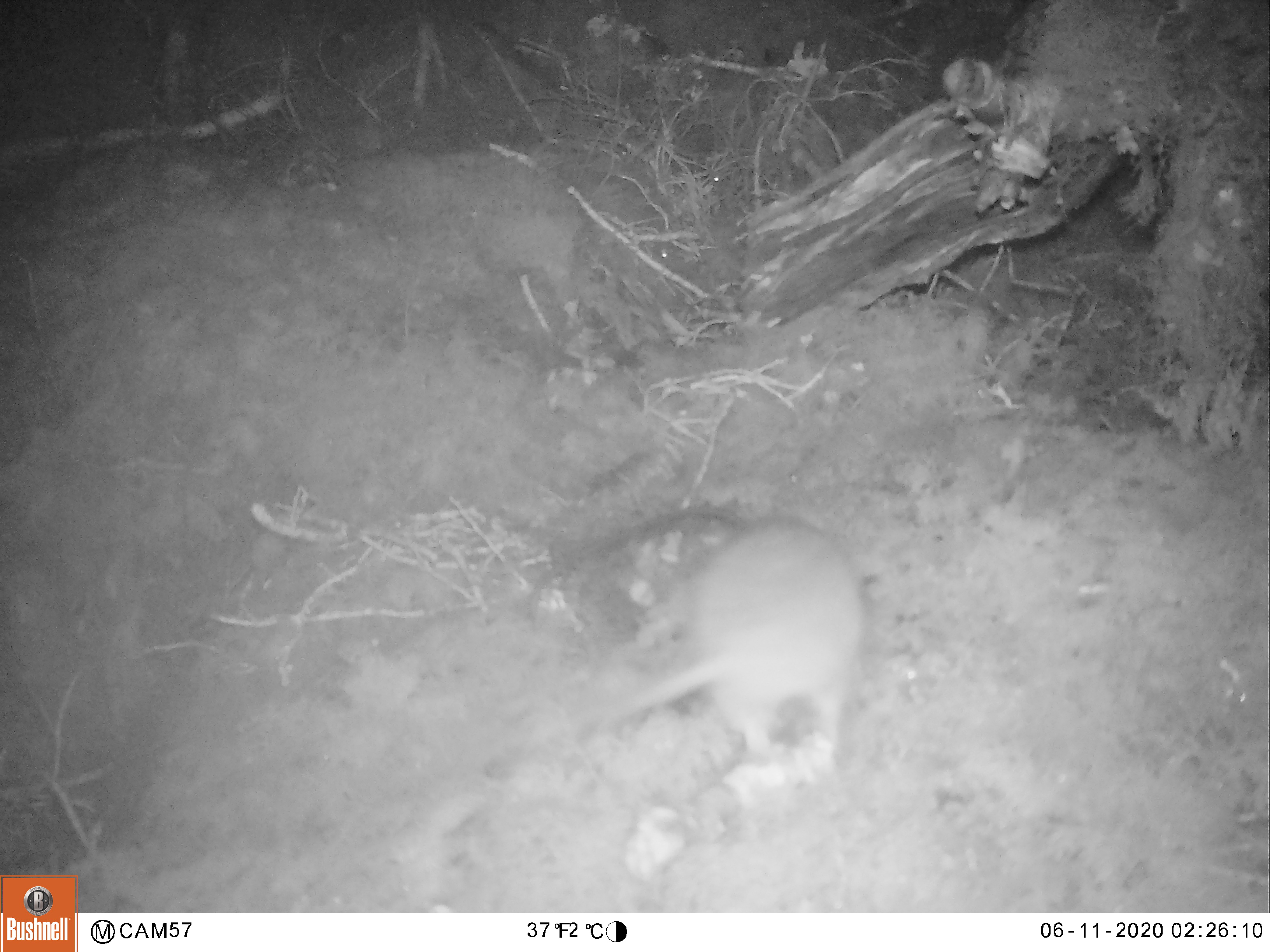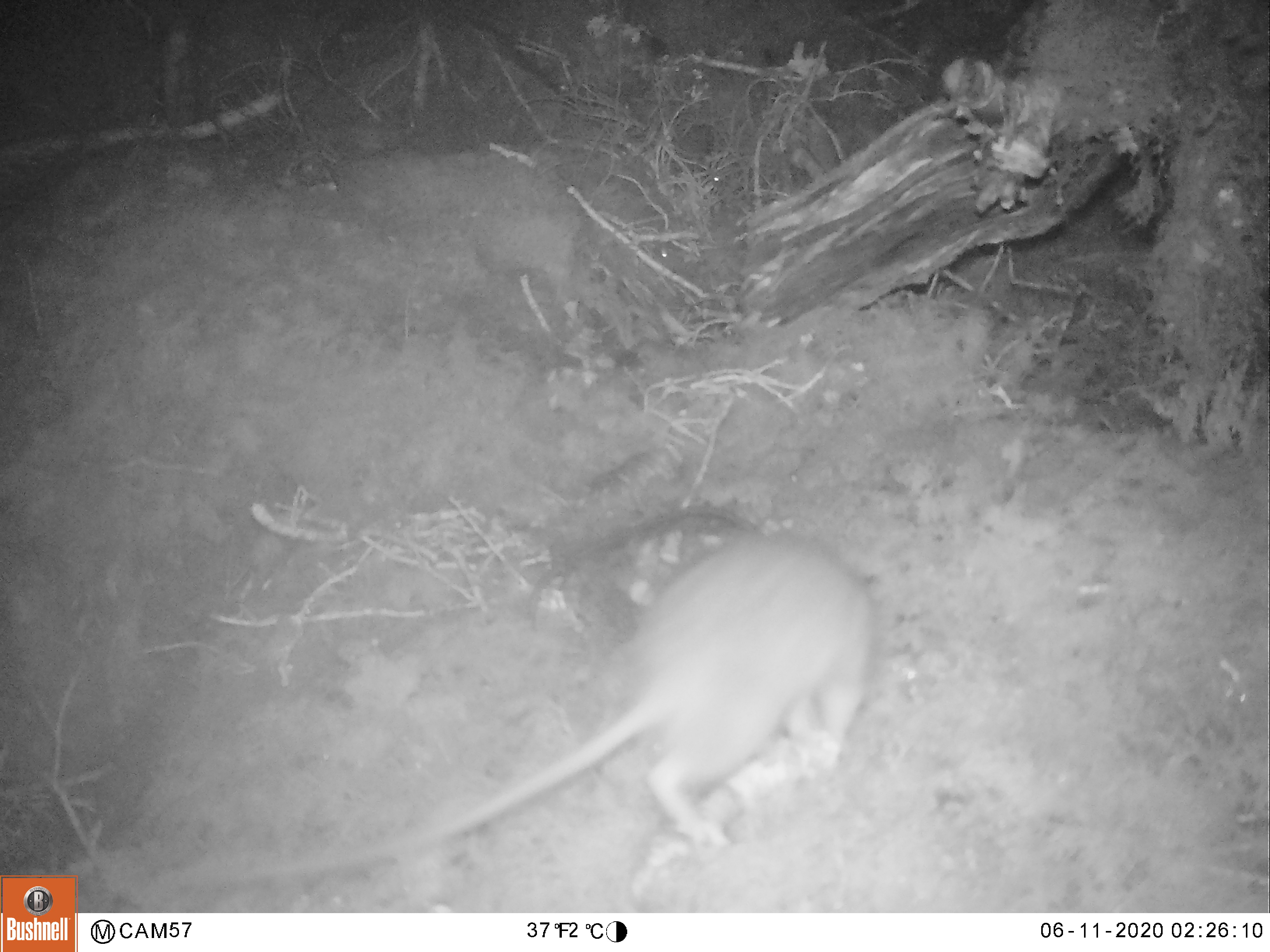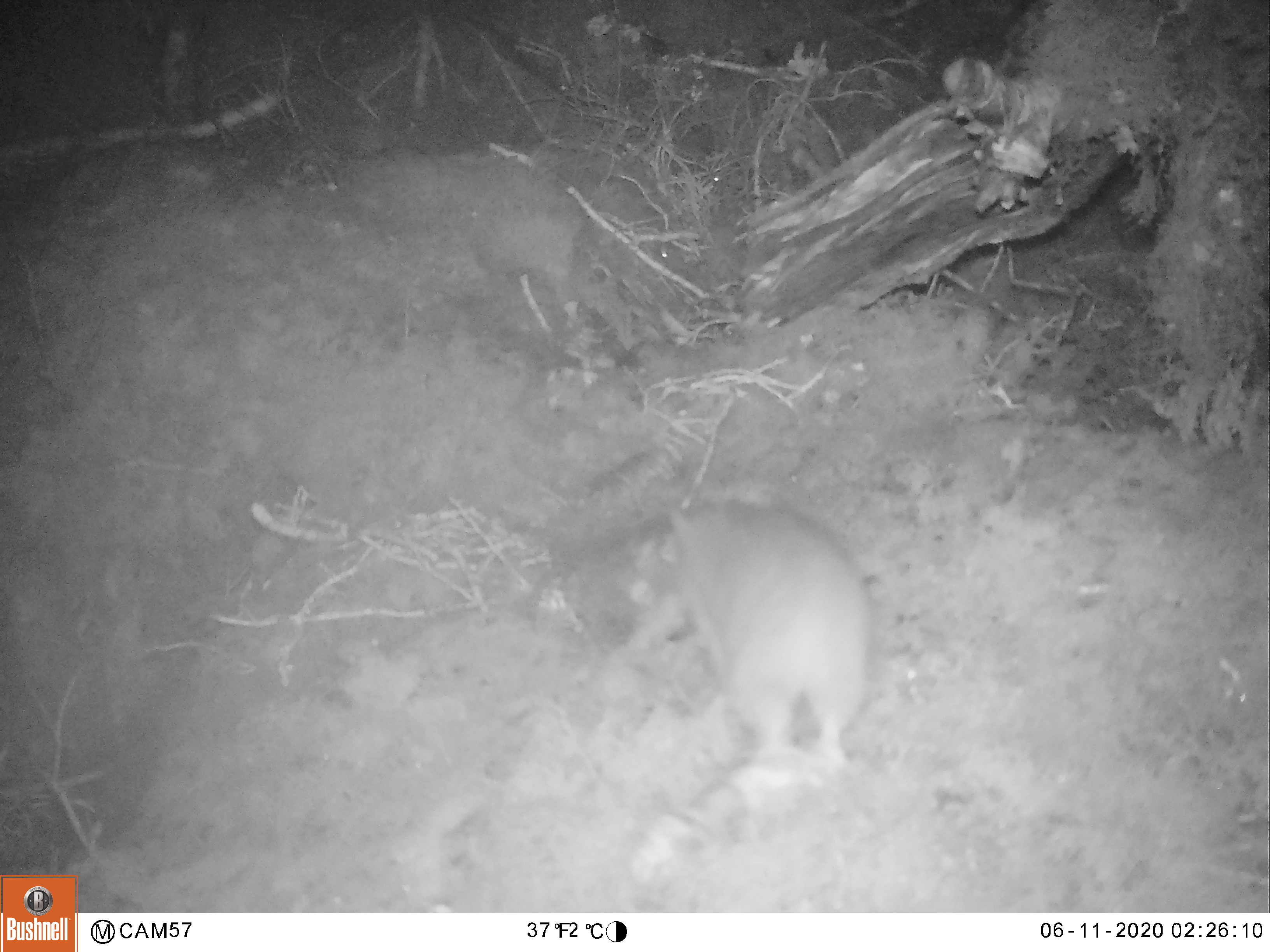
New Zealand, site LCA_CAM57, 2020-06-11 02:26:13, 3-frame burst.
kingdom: Animalia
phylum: Chordata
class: Mammalia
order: Rodentia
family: Muridae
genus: Rattus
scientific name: Rattus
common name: rat